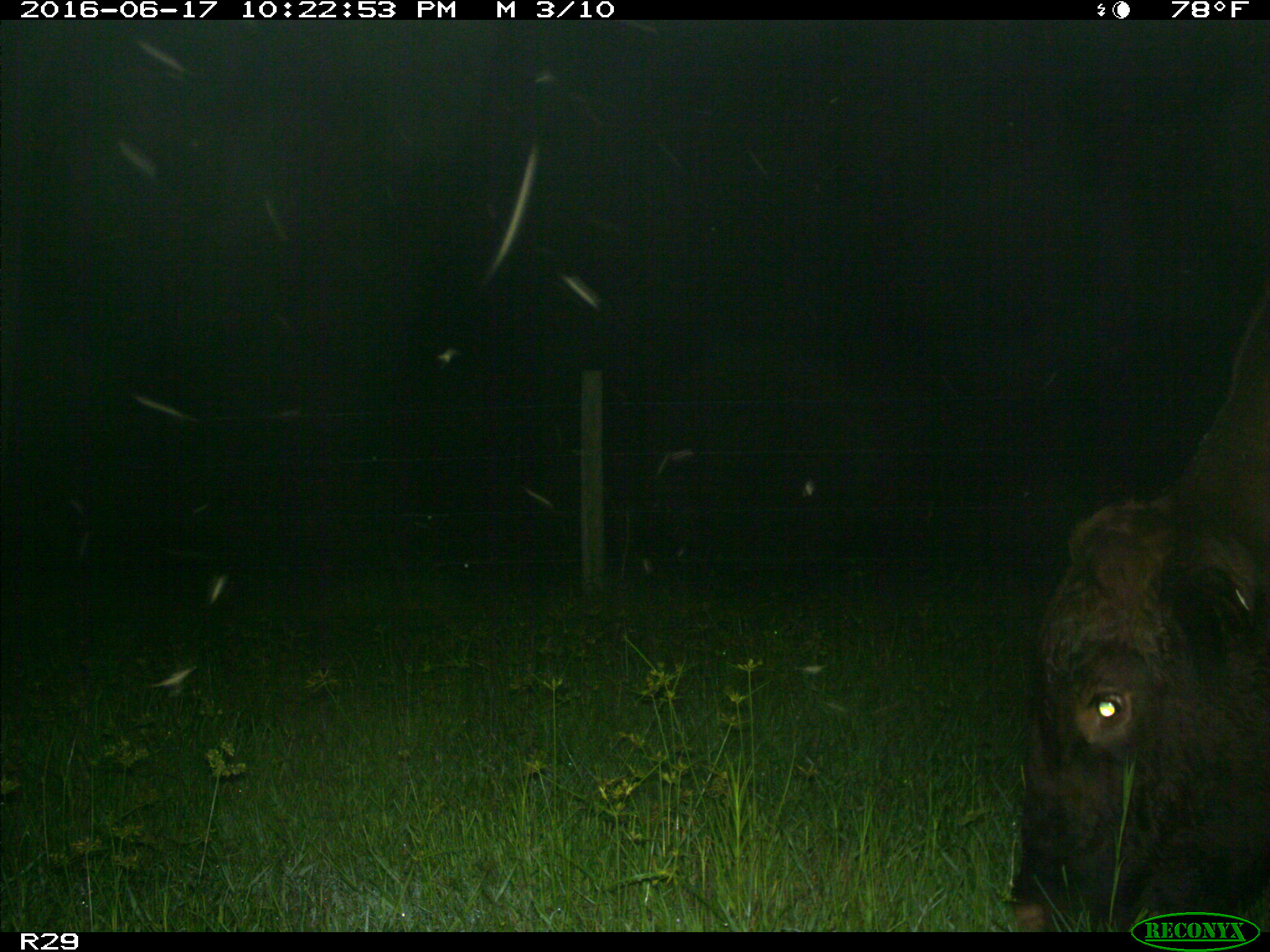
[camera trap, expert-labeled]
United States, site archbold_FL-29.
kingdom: Animalia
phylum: Chordata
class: Mammalia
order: Artiodactyla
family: Bovidae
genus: Bos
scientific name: Bos taurus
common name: domestic cow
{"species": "Bos taurus (domestic cow)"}